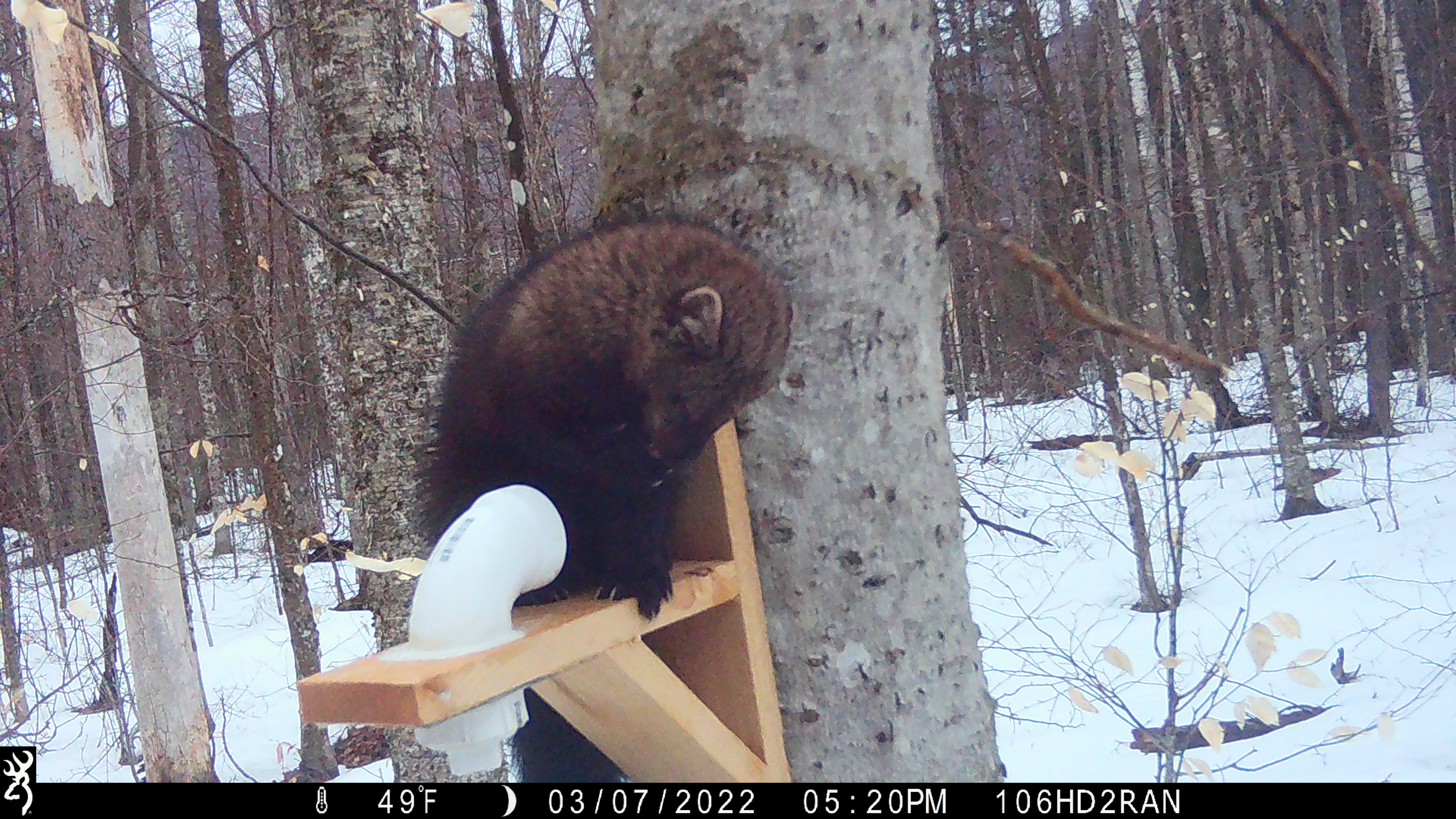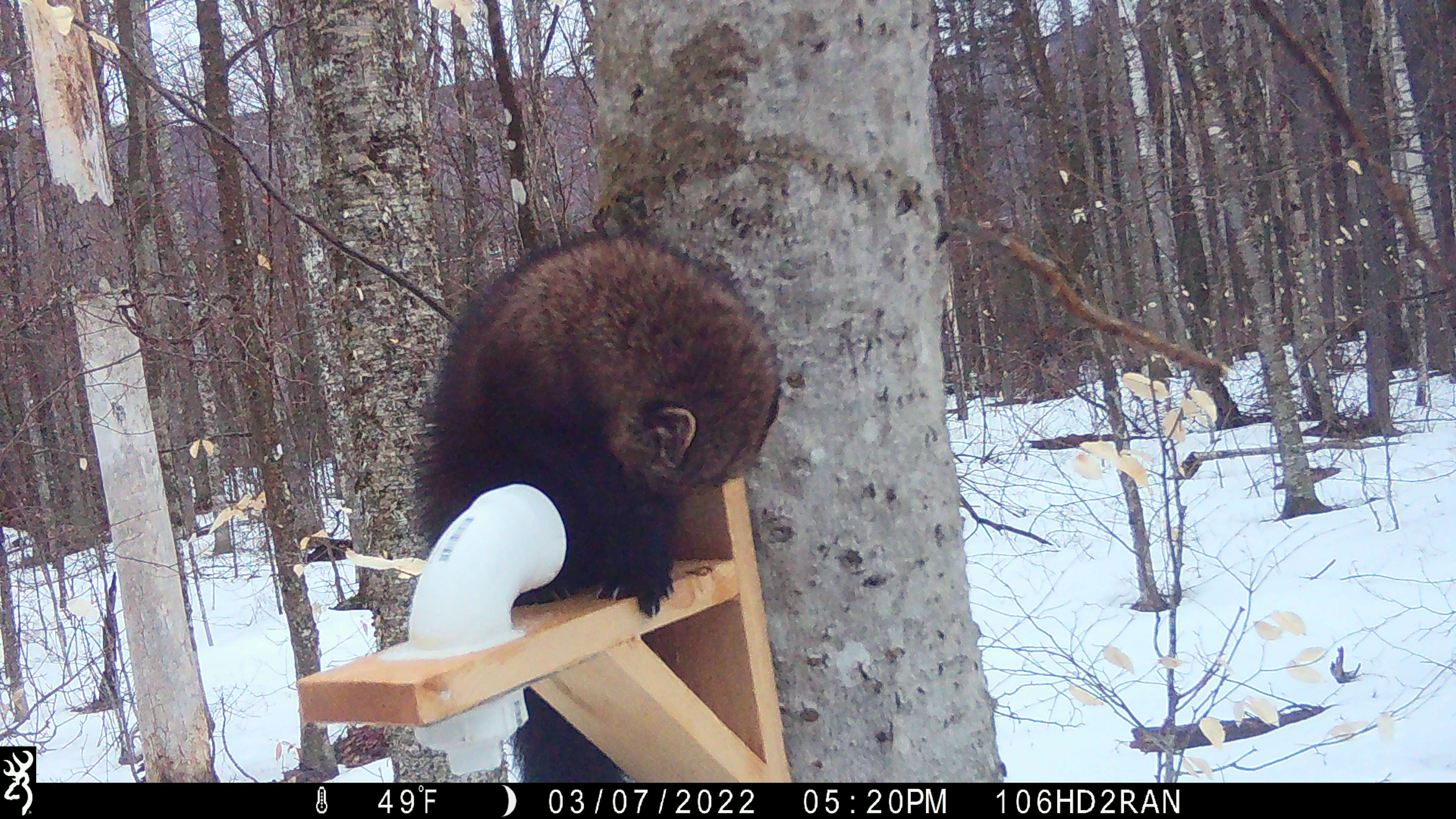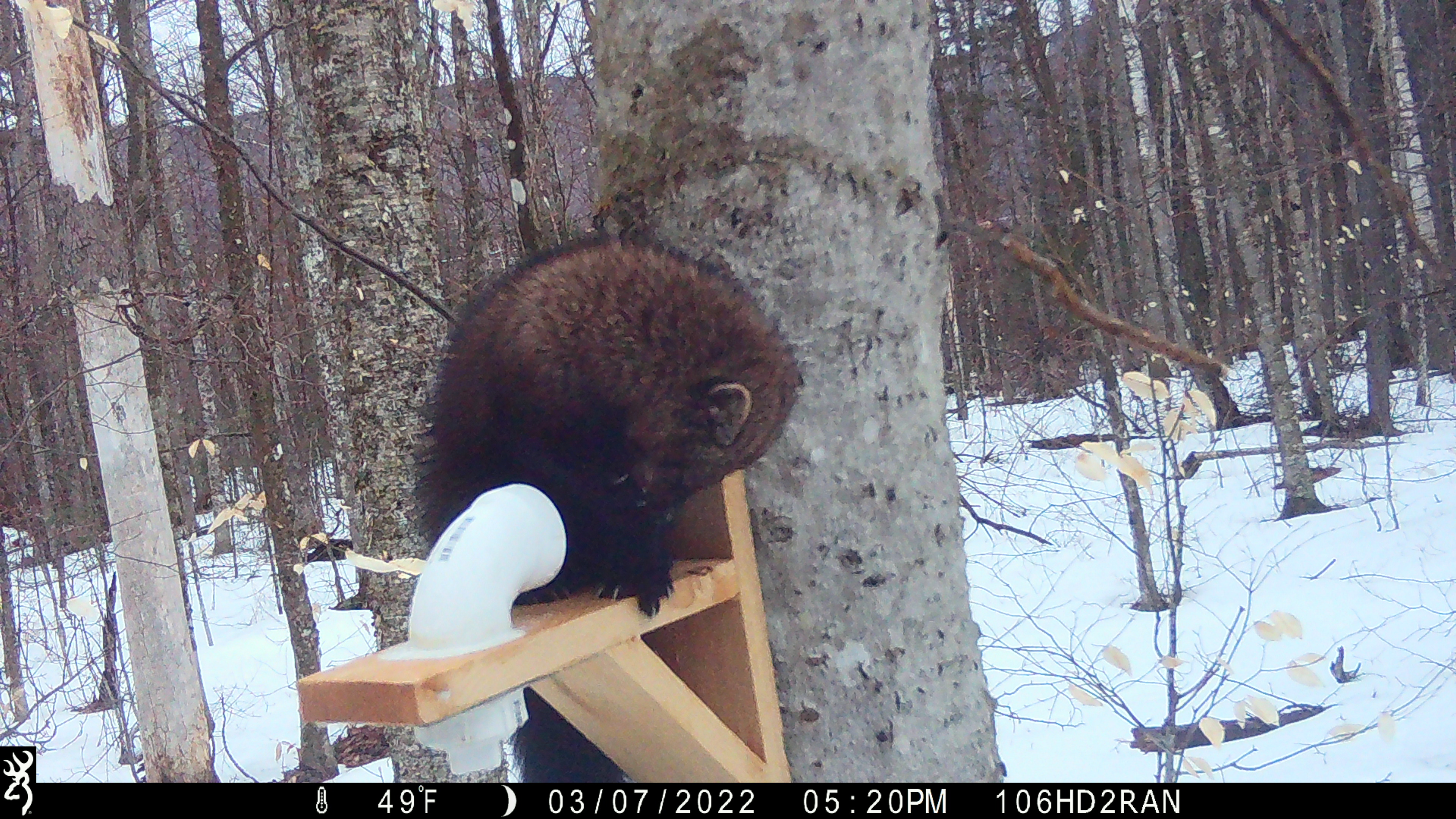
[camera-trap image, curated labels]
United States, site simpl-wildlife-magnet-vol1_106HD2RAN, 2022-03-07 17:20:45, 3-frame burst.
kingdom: Animalia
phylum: Chordata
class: Mammalia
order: Carnivora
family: Mustelidae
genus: Pekania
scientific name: Pekania pennanti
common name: fisher